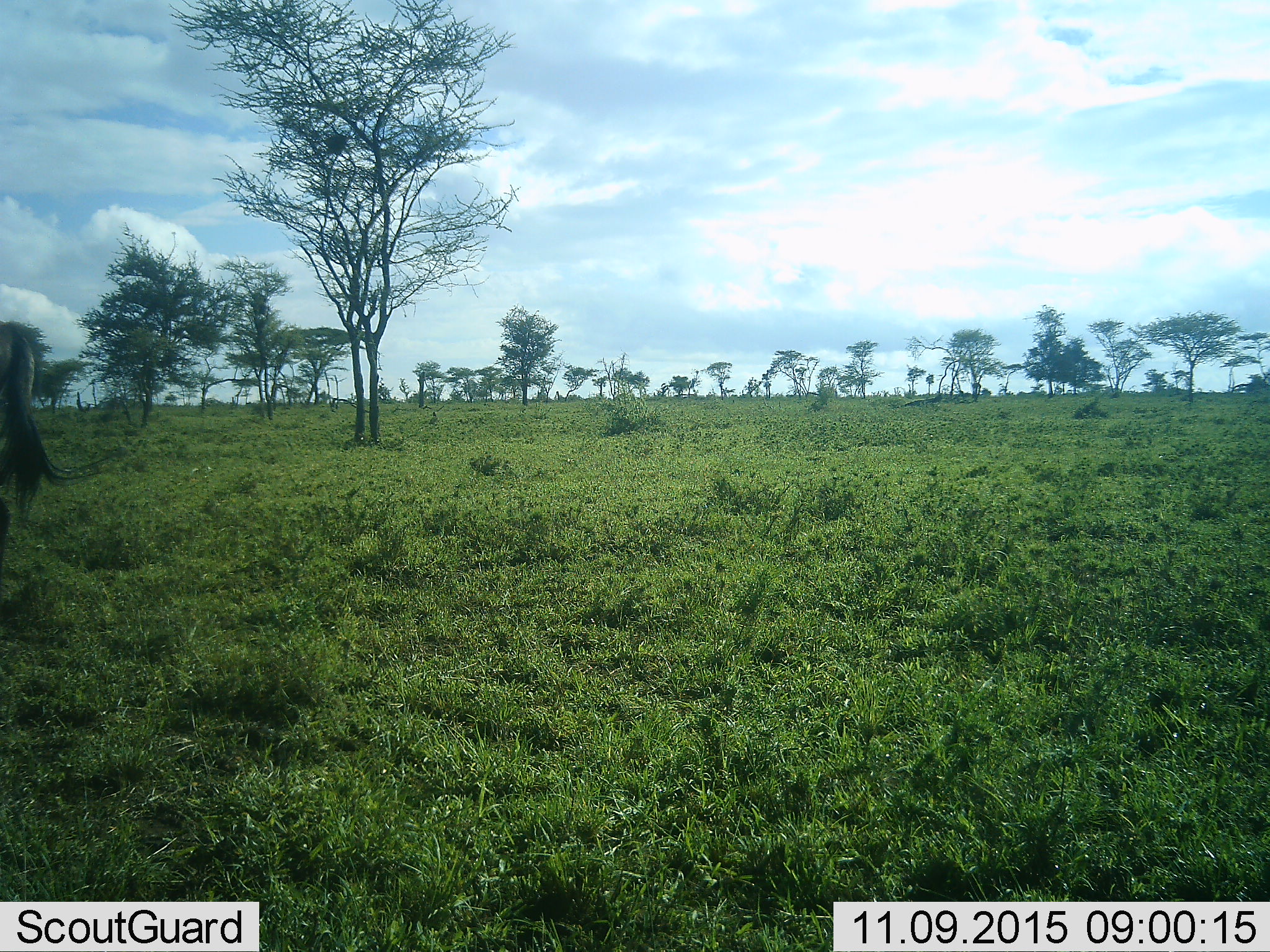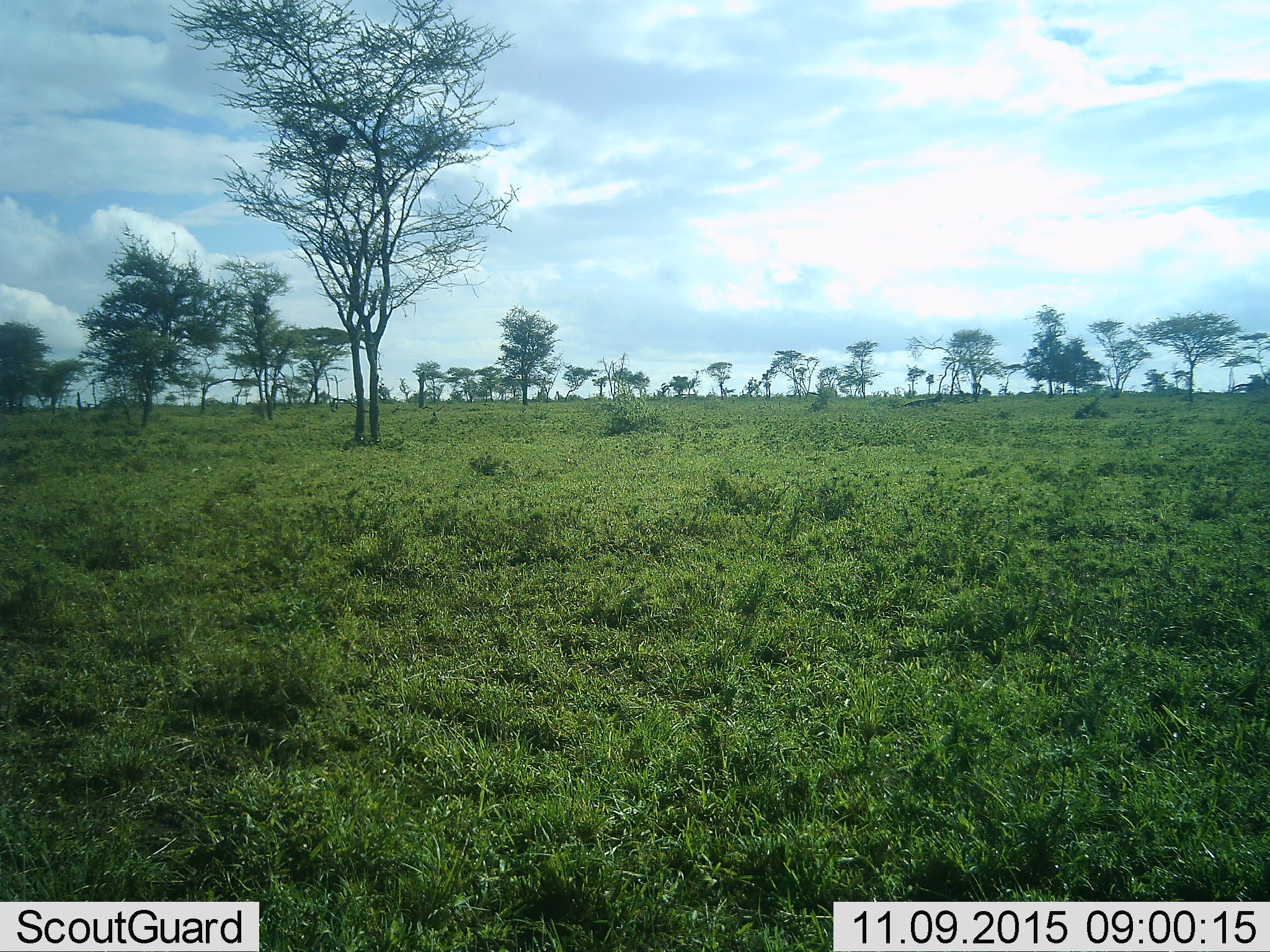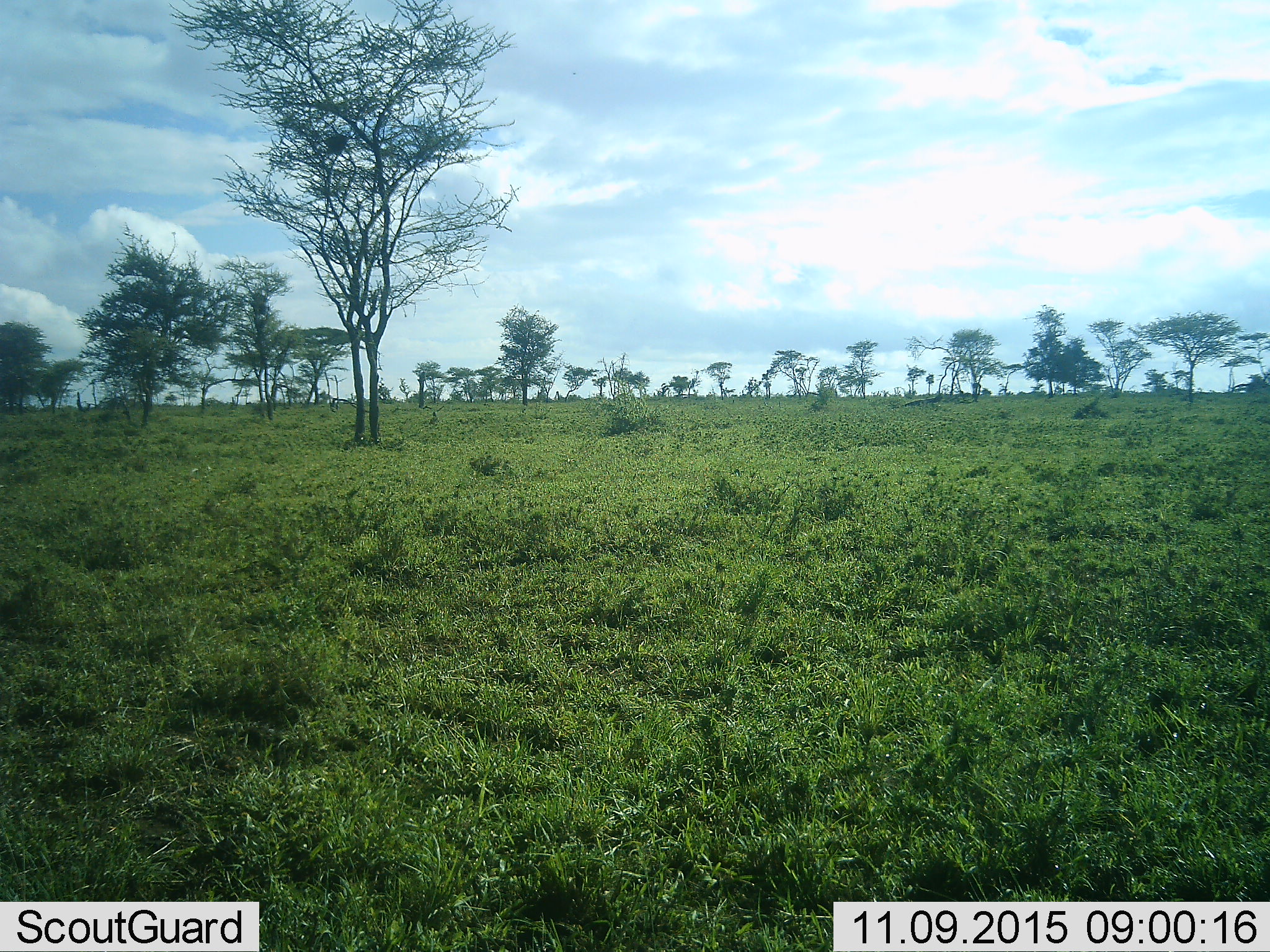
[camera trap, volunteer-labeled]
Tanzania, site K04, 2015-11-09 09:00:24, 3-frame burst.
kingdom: Animalia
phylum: Chordata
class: Mammalia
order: Artiodactyla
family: Bovidae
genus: Connochaetes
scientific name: Connochaetes taurinus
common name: blue wildebeest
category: wildebeest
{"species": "wildebeest (blue wildebeest) (Connochaetes taurinus)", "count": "1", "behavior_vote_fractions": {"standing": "17%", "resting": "0%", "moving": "83%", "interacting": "0%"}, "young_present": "0%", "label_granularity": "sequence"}